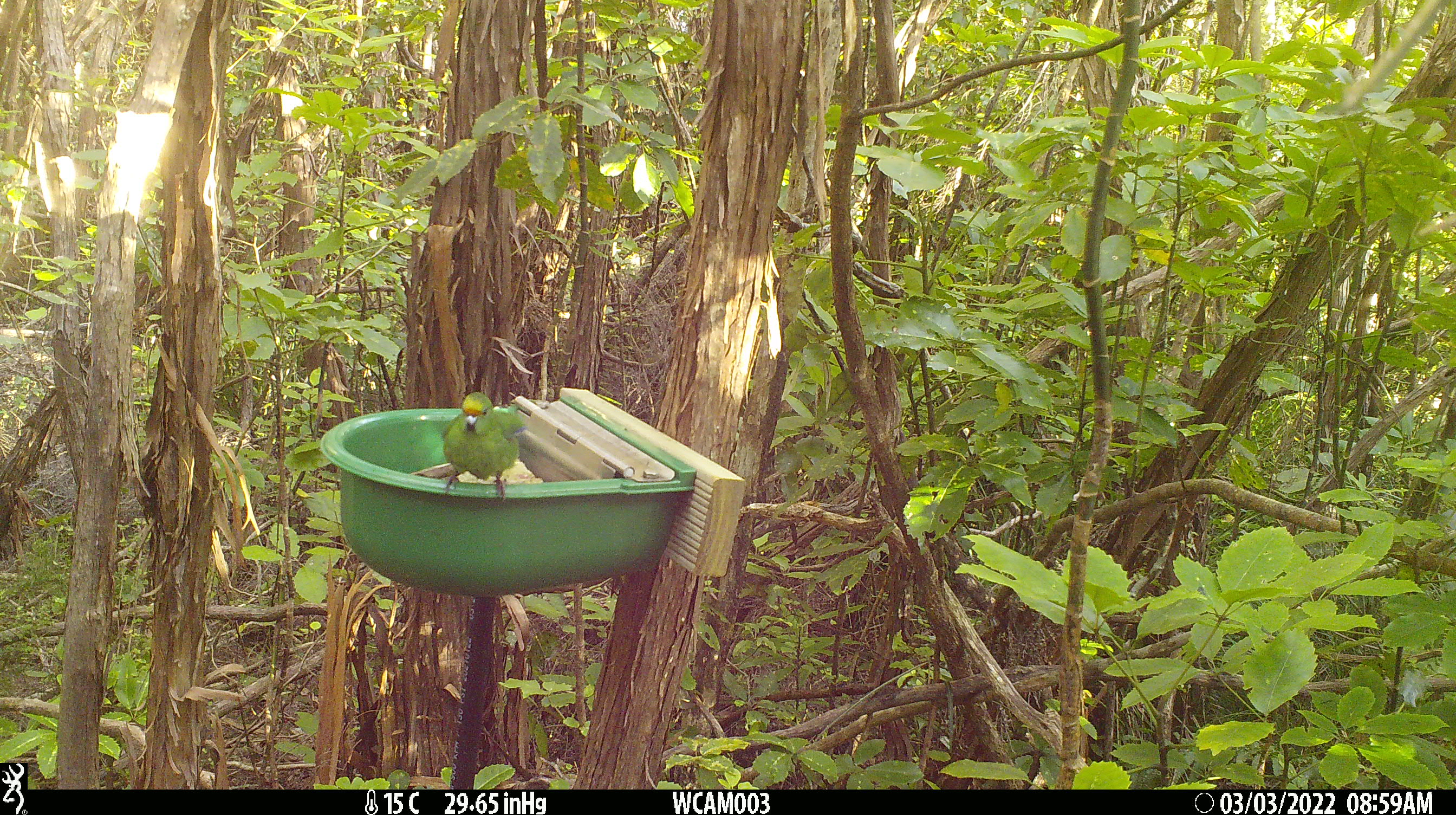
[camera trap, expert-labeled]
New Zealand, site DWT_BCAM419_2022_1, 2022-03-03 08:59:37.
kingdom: Animalia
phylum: Chordata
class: Aves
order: Psittaciformes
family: Psittaculidae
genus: Cyanoramphus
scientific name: Cyanoramphus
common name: parakeet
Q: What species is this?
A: Parakeet (Cyanoramphus).